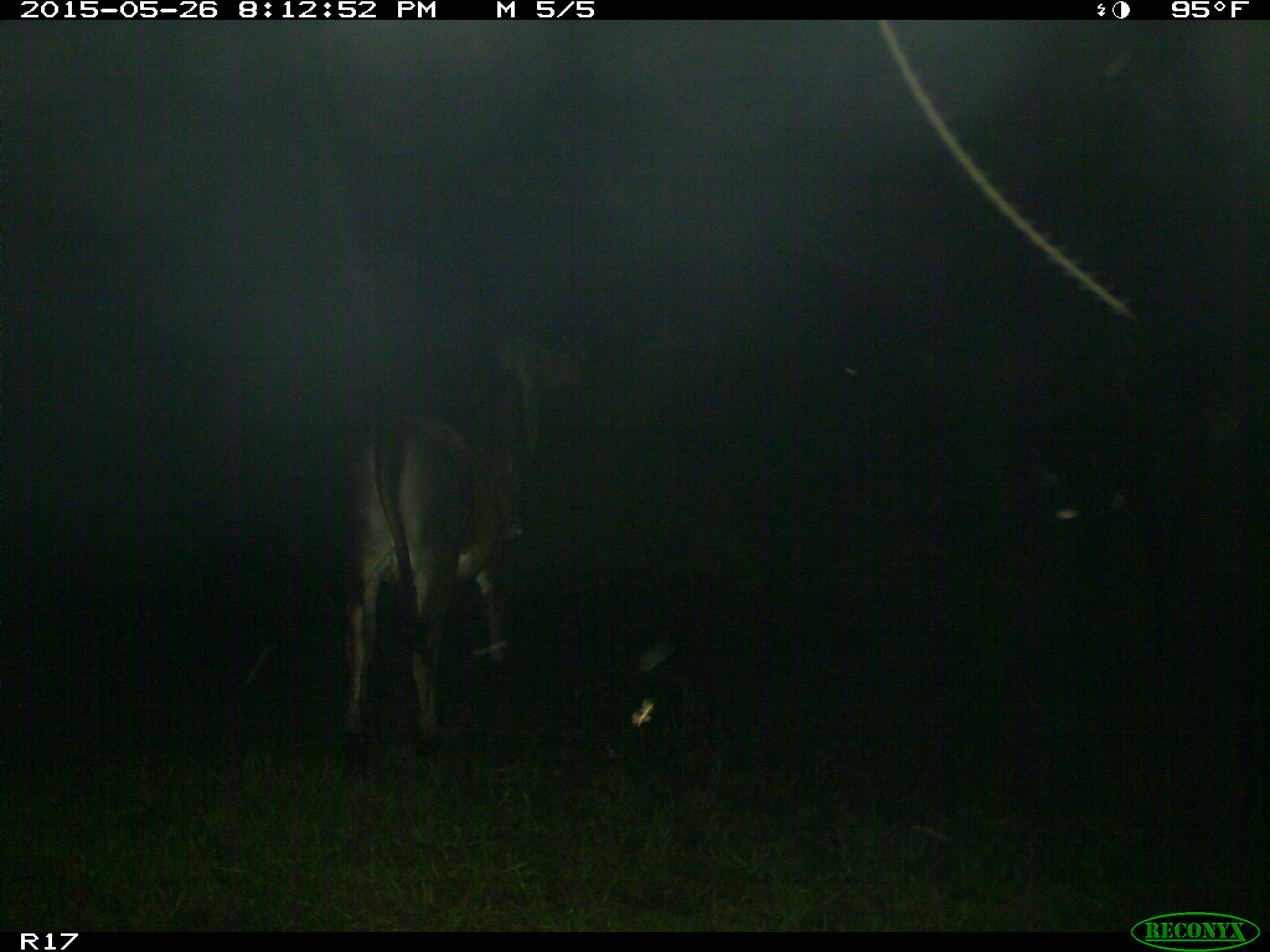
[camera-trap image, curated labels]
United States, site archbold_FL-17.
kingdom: Animalia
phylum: Chordata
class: Mammalia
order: Artiodactyla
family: Bovidae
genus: Bos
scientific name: Bos taurus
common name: domestic cow